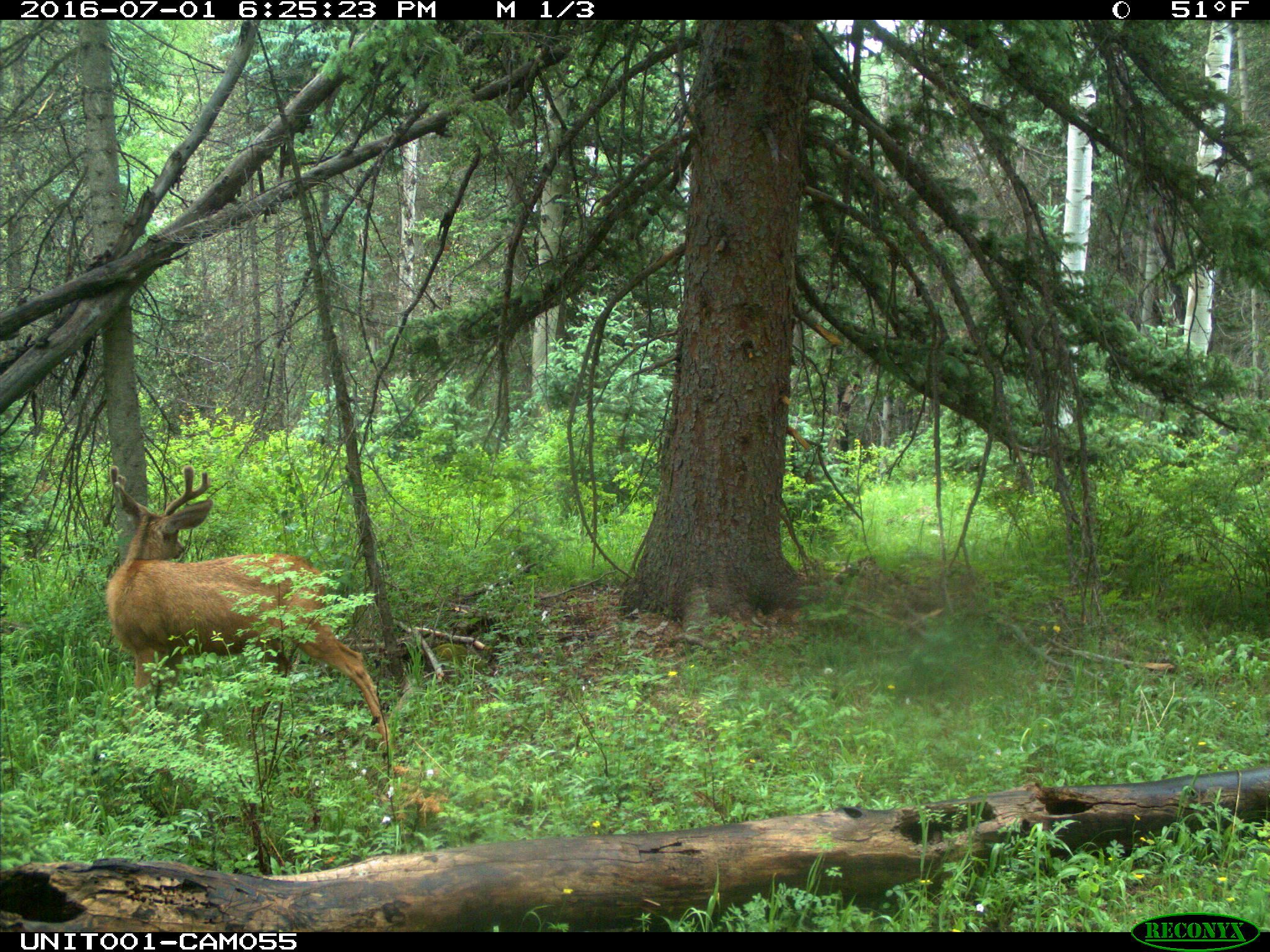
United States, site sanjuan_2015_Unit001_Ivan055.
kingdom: Animalia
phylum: Chordata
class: Mammalia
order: Artiodactyla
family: Cervidae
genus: Odocoileus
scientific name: Odocoileus hemionus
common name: mule deer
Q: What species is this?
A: Odocoileus hemionus (mule deer).